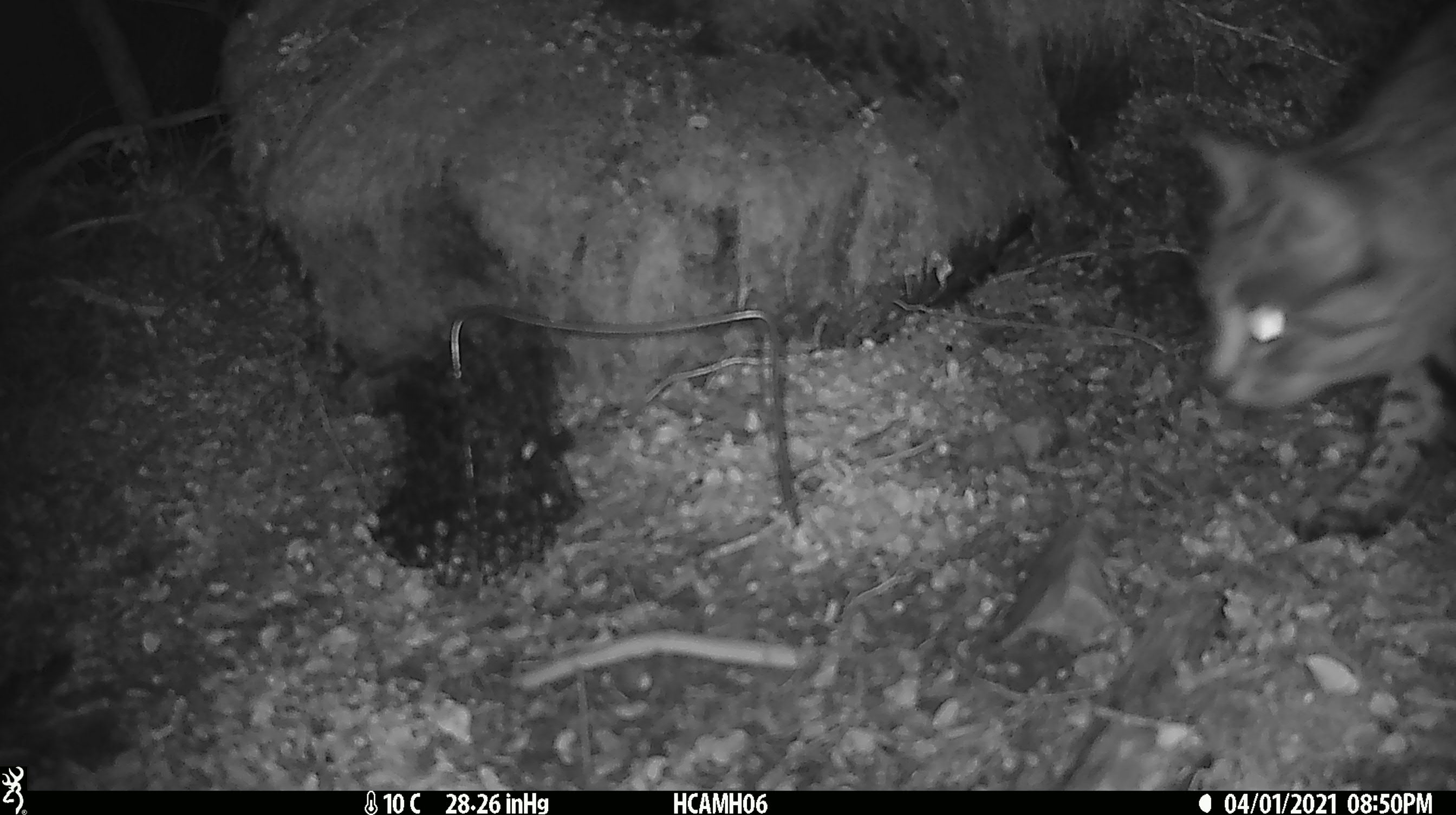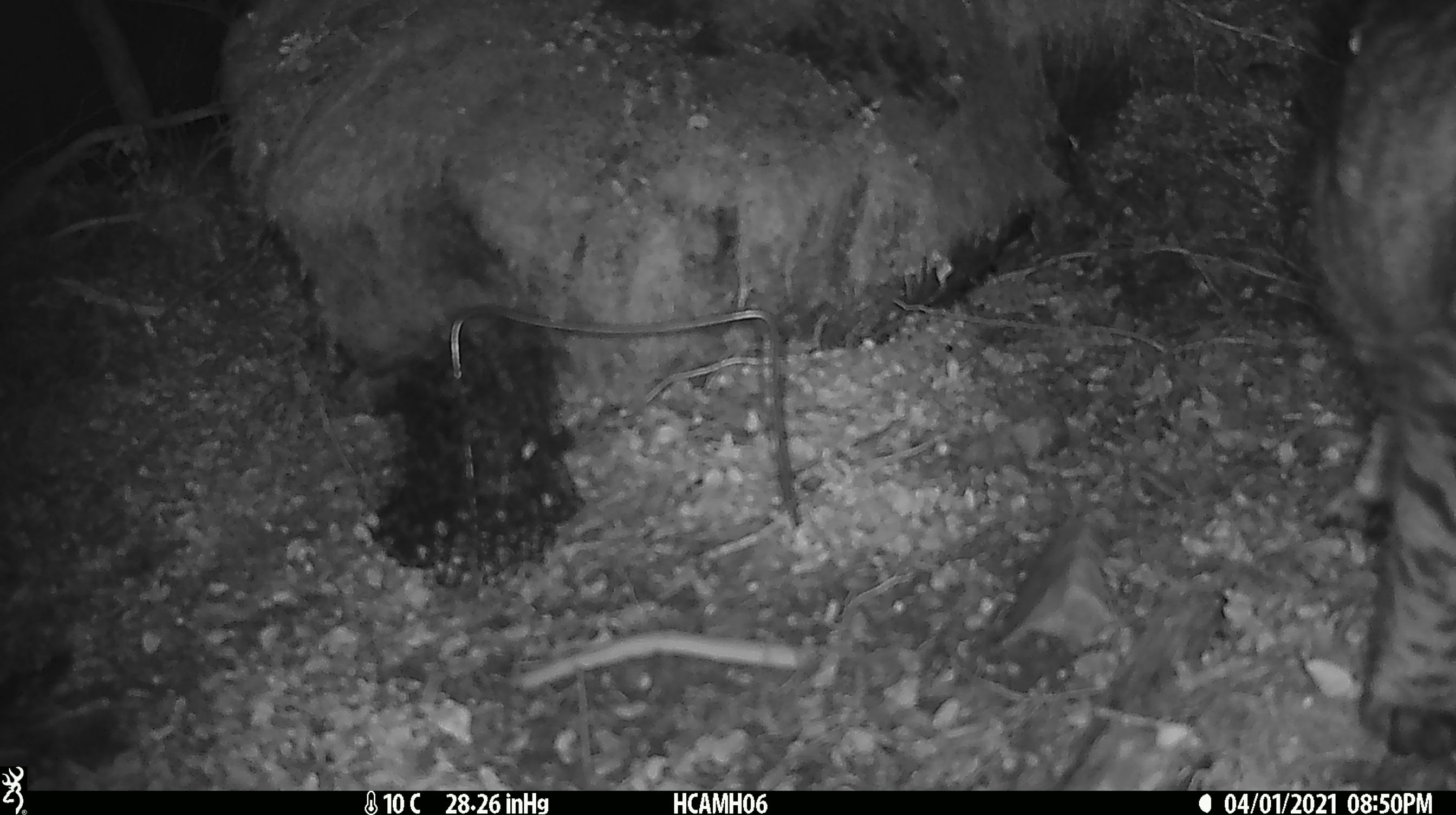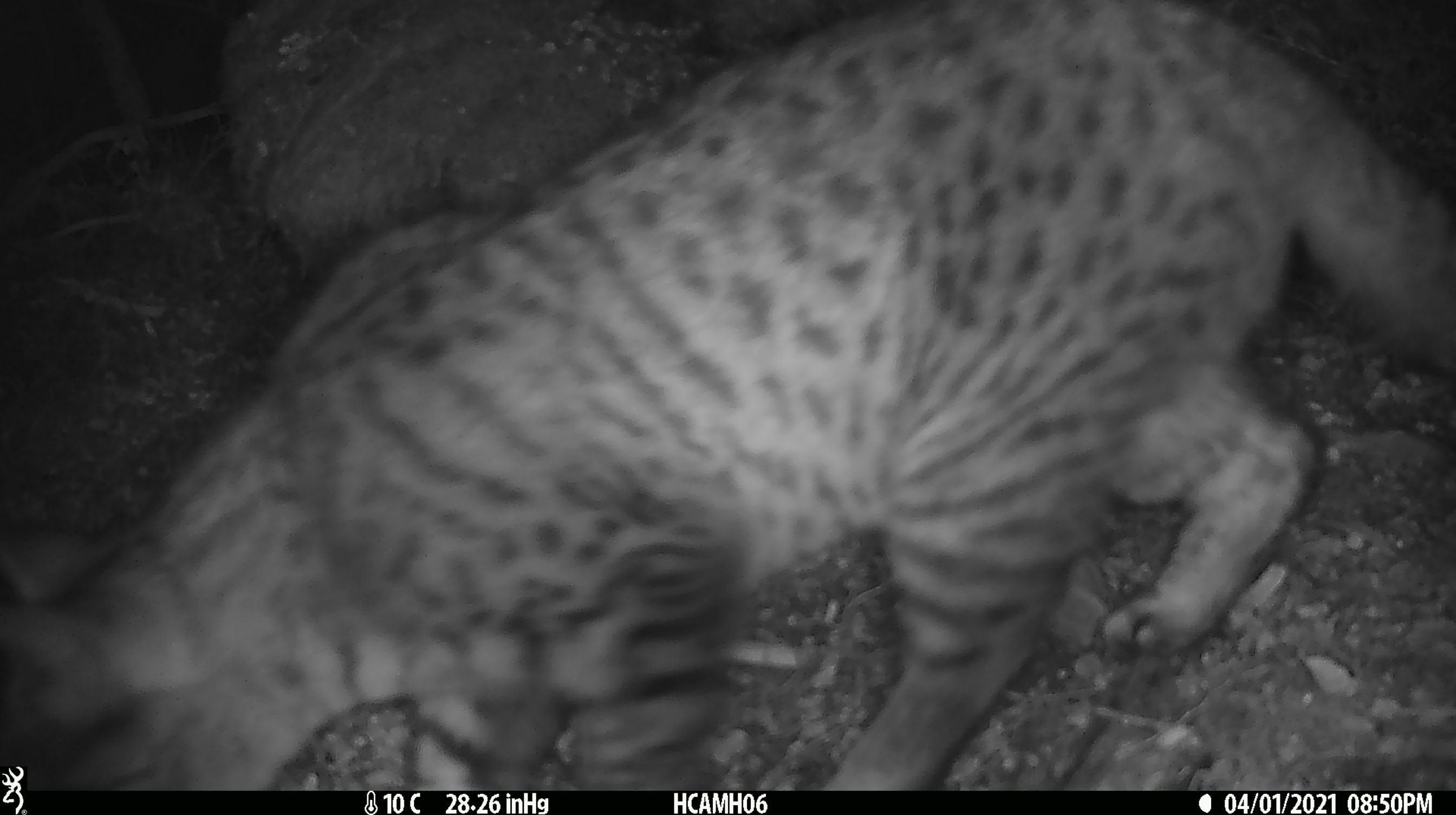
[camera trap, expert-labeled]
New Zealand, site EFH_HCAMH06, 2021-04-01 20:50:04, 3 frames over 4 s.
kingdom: Animalia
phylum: Chordata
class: Mammalia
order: Carnivora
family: Felidae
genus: Felis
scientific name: Felis catus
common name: domestic cat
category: cat